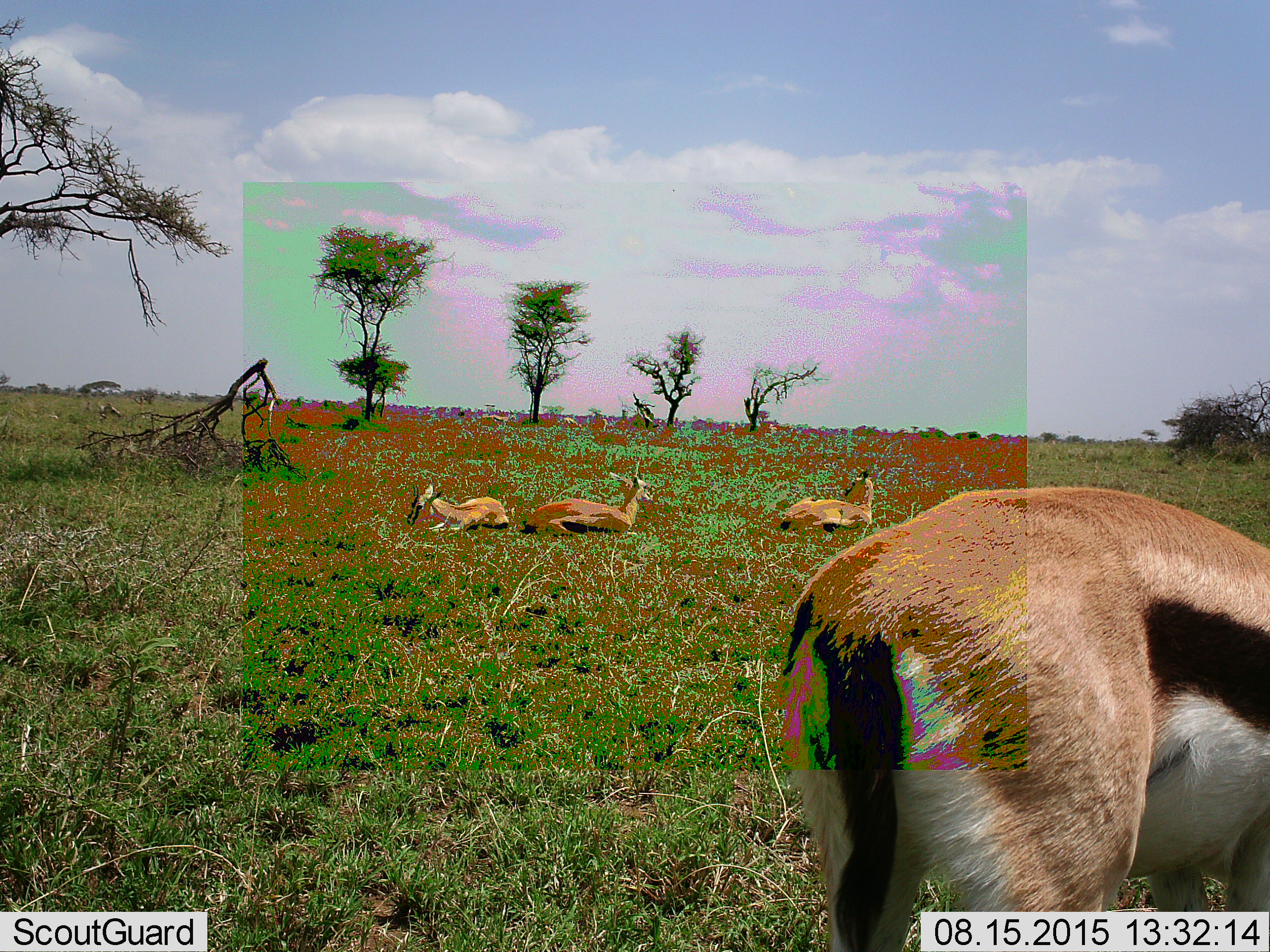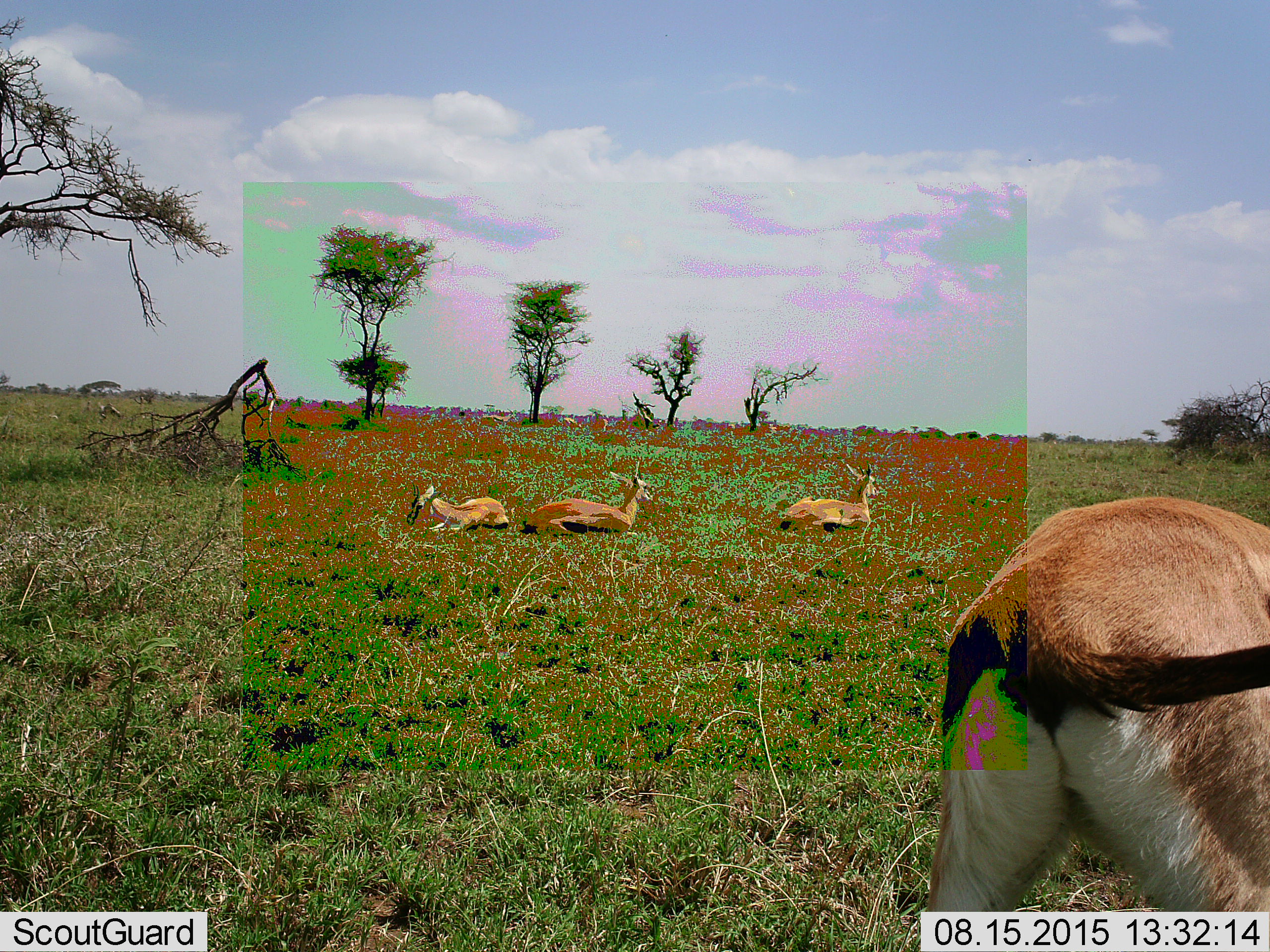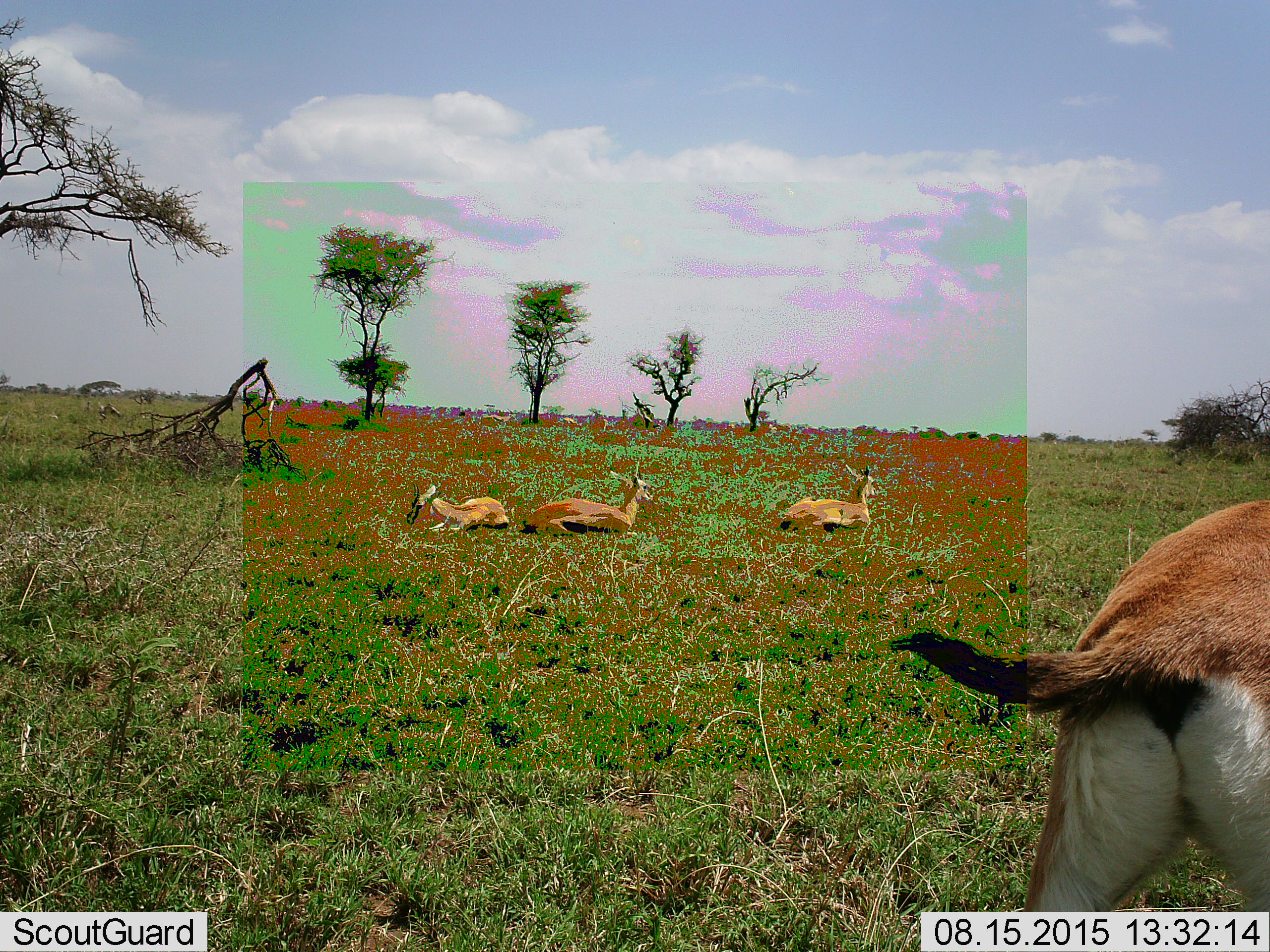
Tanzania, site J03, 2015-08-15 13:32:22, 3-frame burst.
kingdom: Animalia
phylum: Chordata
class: Mammalia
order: Artiodactyla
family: Bovidae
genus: Eudorcas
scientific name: Eudorcas thomsonii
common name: thomson's gazelle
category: gazellethomsons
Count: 4.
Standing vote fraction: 60%.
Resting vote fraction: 100%.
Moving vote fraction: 60%.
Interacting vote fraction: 0%.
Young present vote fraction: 10%.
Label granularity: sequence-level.